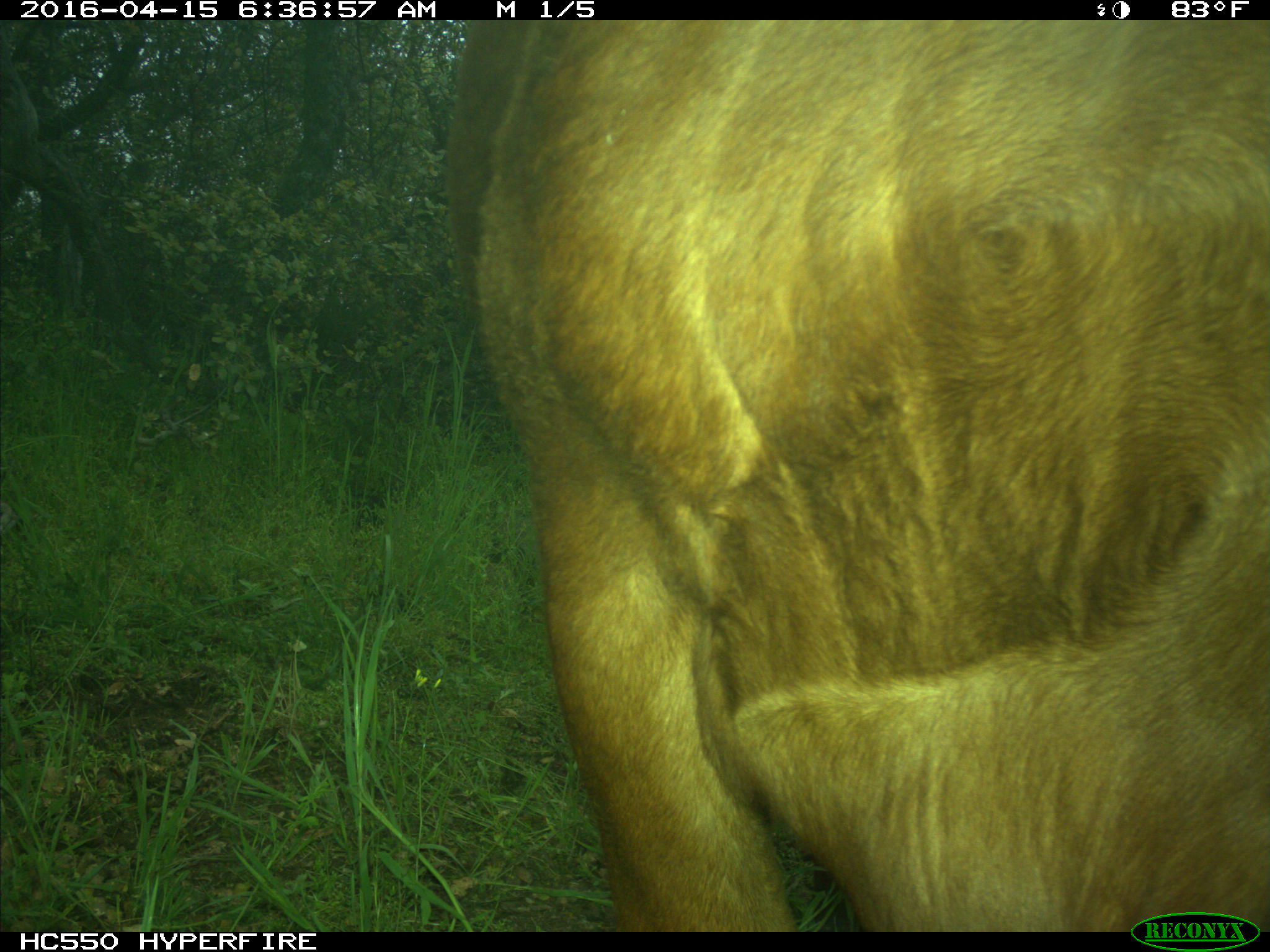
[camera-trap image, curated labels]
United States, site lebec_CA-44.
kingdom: Animalia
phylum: Chordata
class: Mammalia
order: Artiodactyla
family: Bovidae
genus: Bos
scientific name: Bos taurus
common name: domestic cow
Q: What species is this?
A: Bos taurus (domestic cow).